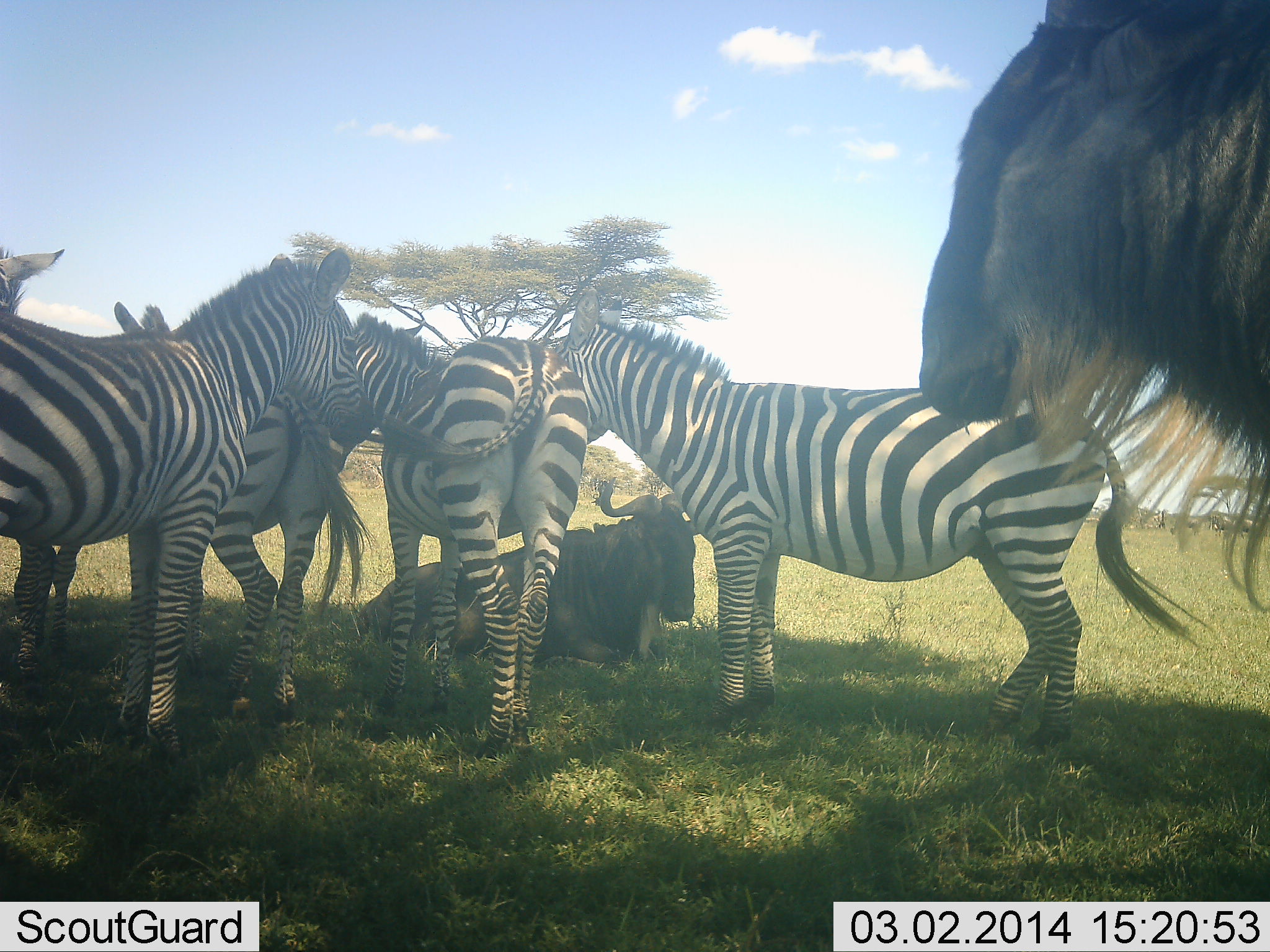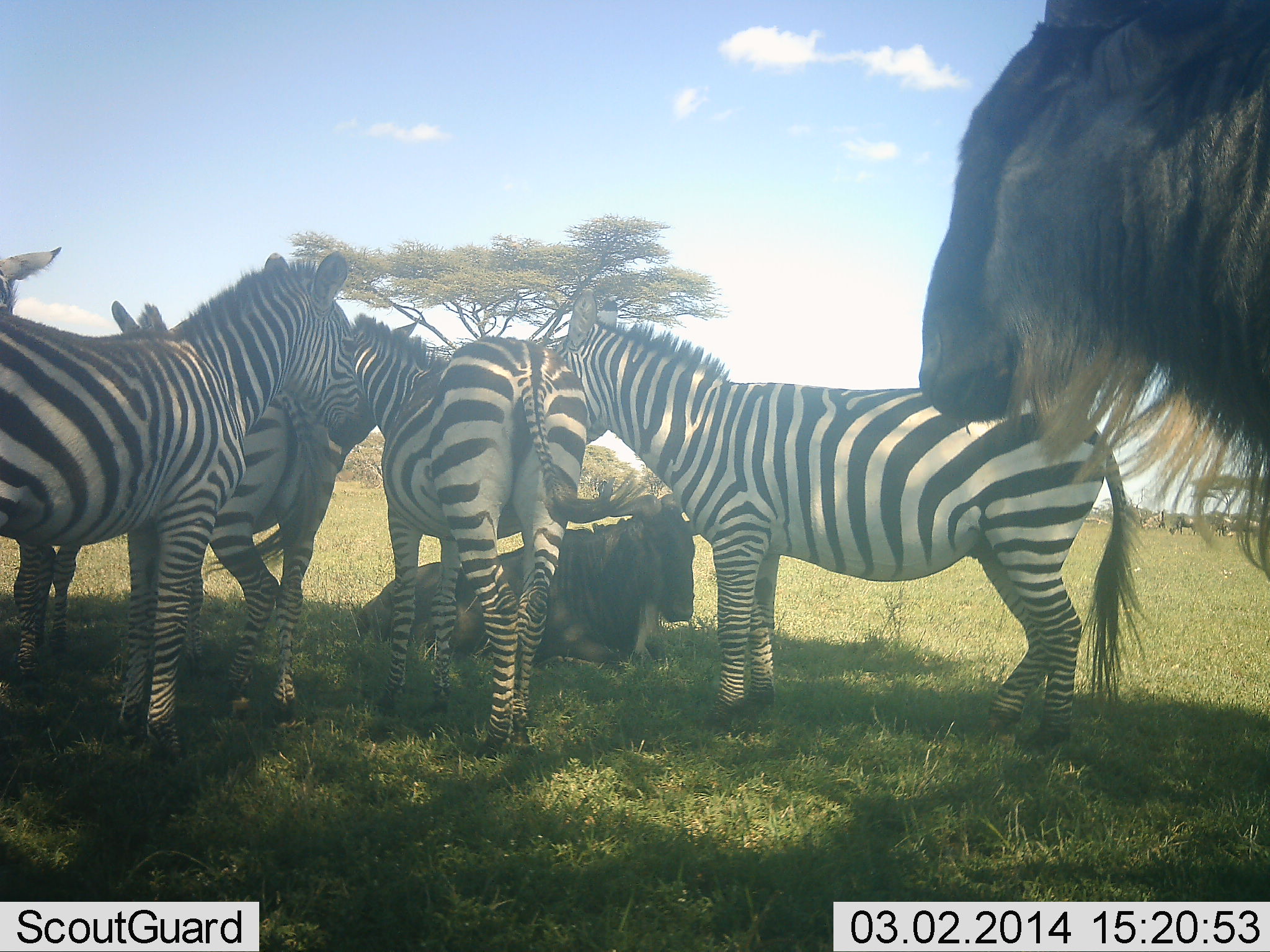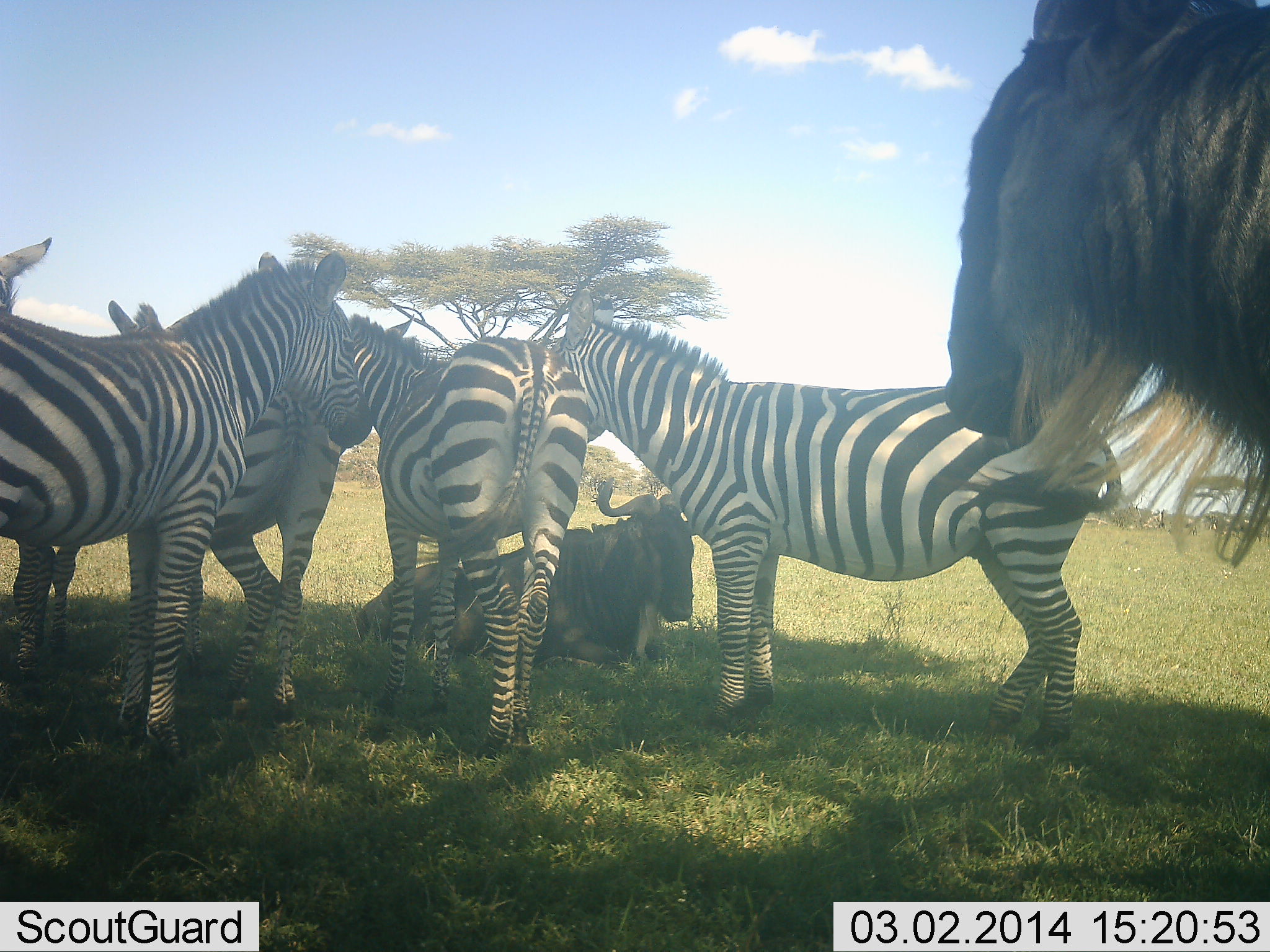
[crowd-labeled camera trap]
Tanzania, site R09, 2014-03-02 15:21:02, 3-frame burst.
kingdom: Animalia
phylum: Chordata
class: Mammalia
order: Artiodactyla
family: Bovidae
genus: Connochaetes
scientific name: Connochaetes taurinus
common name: blue wildebeest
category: wildebeest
Wildebeest (blue wildebeest) (Connochaetes taurinus), count 2. Behavior (volunteer vote fractions): standing 100%, resting 90%, moving 0%, interacting 0%. Young present (vote fraction): 0%. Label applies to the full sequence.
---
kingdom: Animalia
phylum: Chordata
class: Mammalia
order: Perissodactyla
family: Equidae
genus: Equus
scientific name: Equus quagga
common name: plains zebra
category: zebra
Zebra (plains zebra) (Equus quagga), count 5. Behavior (volunteer vote fractions): standing 90%, resting 20%, moving 0%, interacting 0%. Young present (vote fraction): 0%. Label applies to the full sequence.